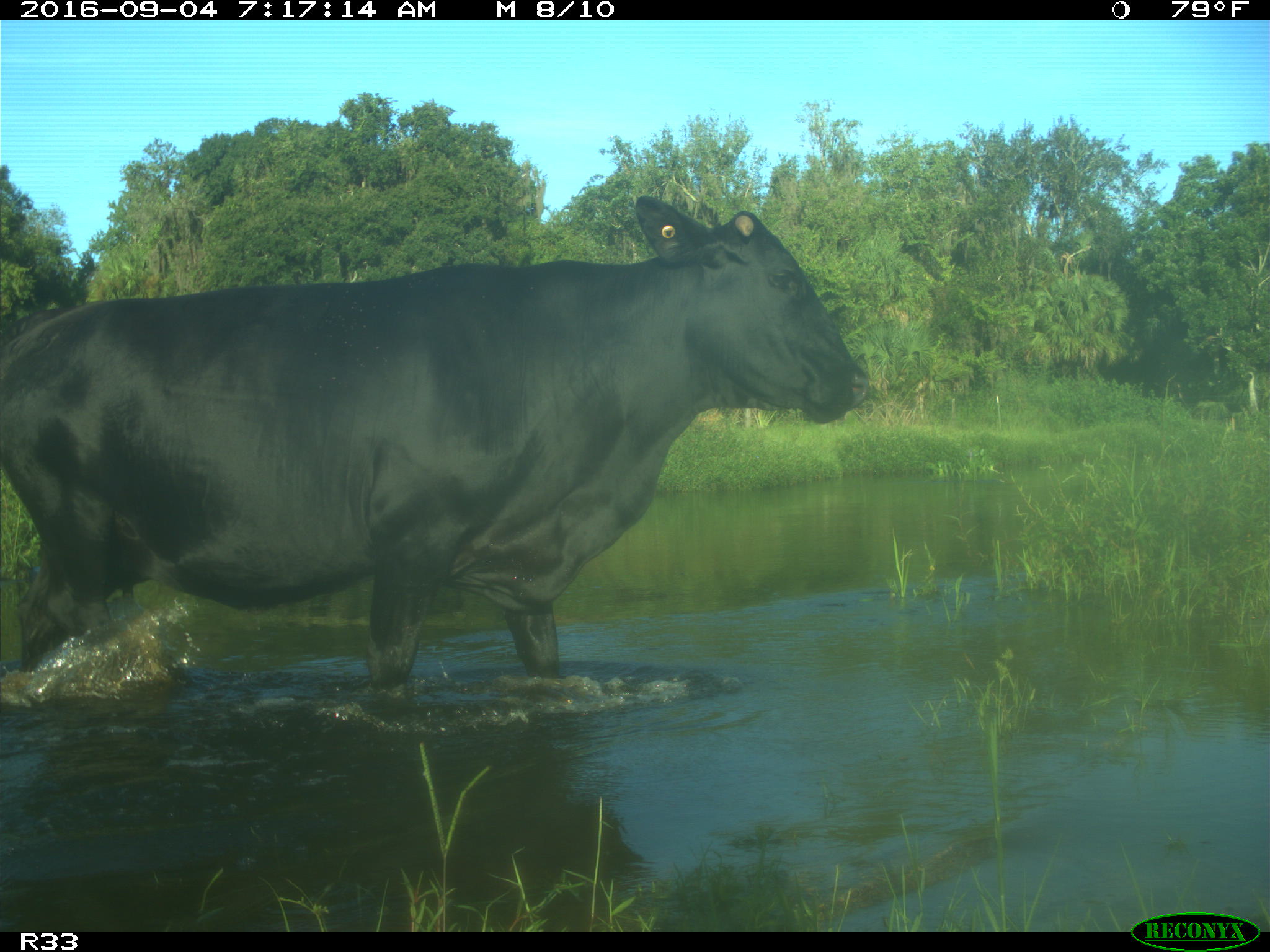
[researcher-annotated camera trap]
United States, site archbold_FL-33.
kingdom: Animalia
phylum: Chordata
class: Mammalia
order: Artiodactyla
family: Bovidae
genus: Bos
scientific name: Bos taurus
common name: domestic cow